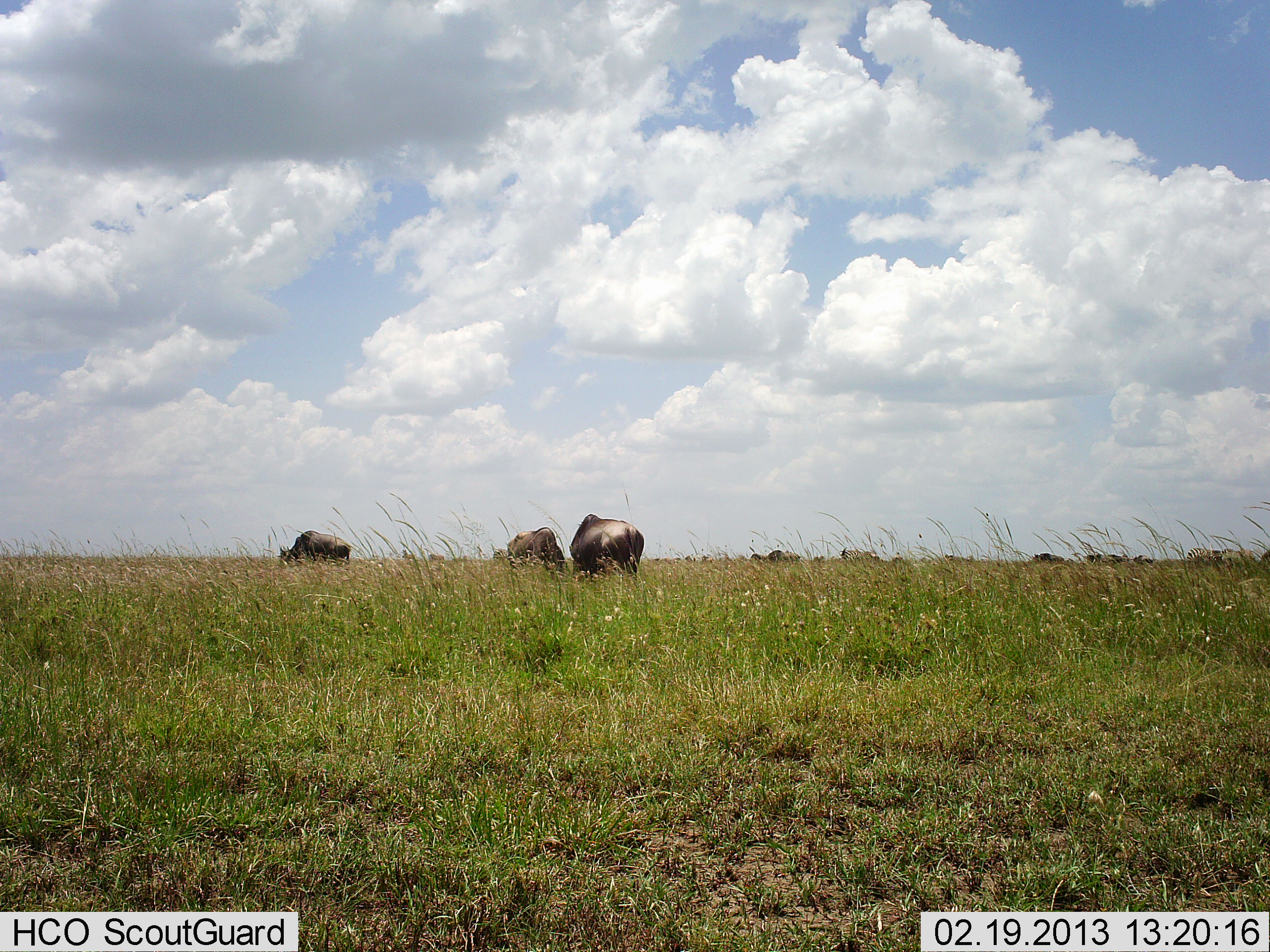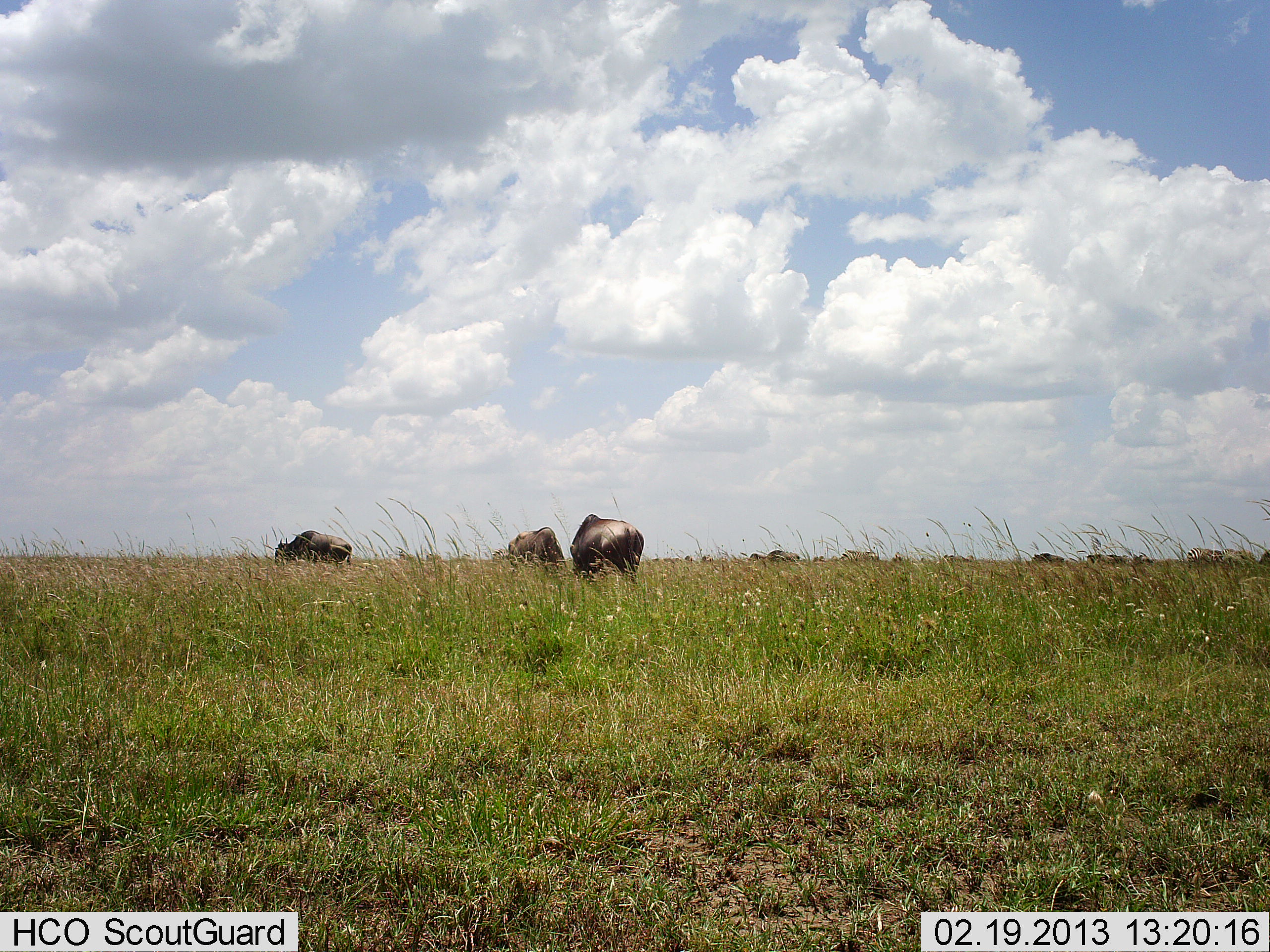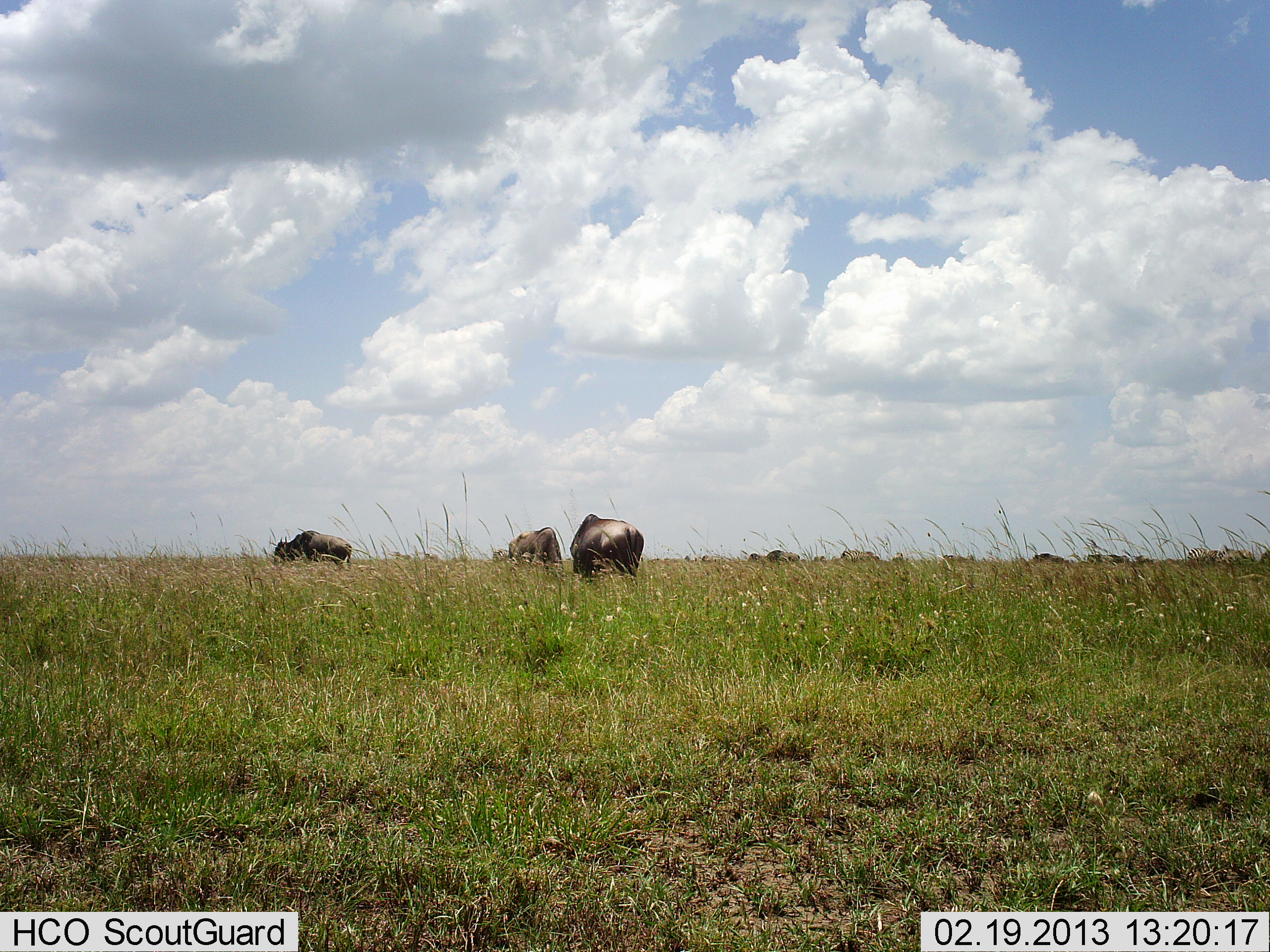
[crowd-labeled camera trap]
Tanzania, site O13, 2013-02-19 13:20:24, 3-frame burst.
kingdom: Animalia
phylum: Chordata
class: Mammalia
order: Artiodactyla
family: Bovidae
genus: Connochaetes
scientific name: Connochaetes taurinus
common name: blue wildebeest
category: wildebeest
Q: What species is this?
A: Wildebeest (blue wildebeest) (Connochaetes taurinus).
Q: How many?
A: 11-50.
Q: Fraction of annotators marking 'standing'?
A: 25%.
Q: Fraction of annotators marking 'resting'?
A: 8%.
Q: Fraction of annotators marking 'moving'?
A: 8%.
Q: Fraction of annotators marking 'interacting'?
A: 0%.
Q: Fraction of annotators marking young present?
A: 0%.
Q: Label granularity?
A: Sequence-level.